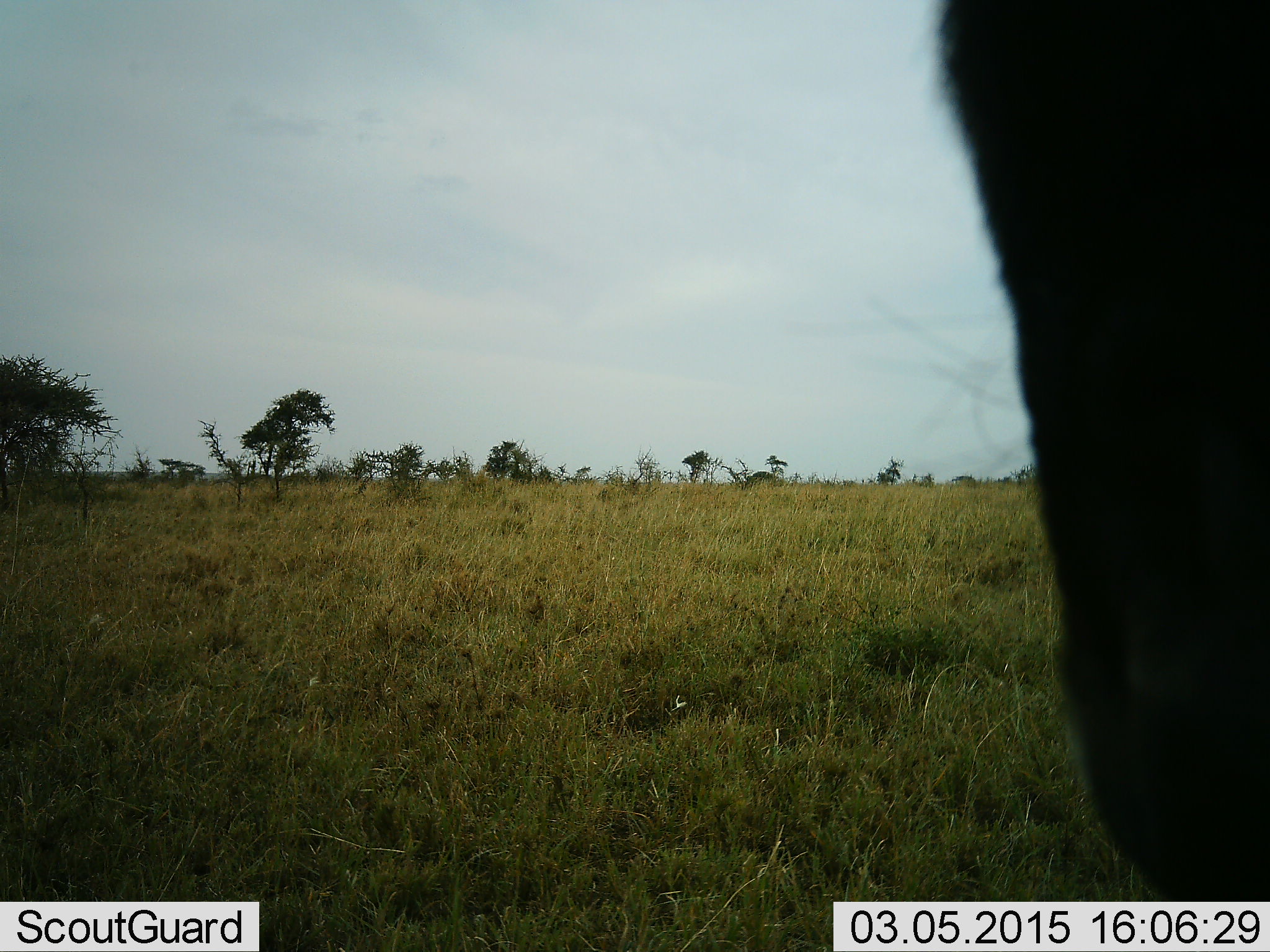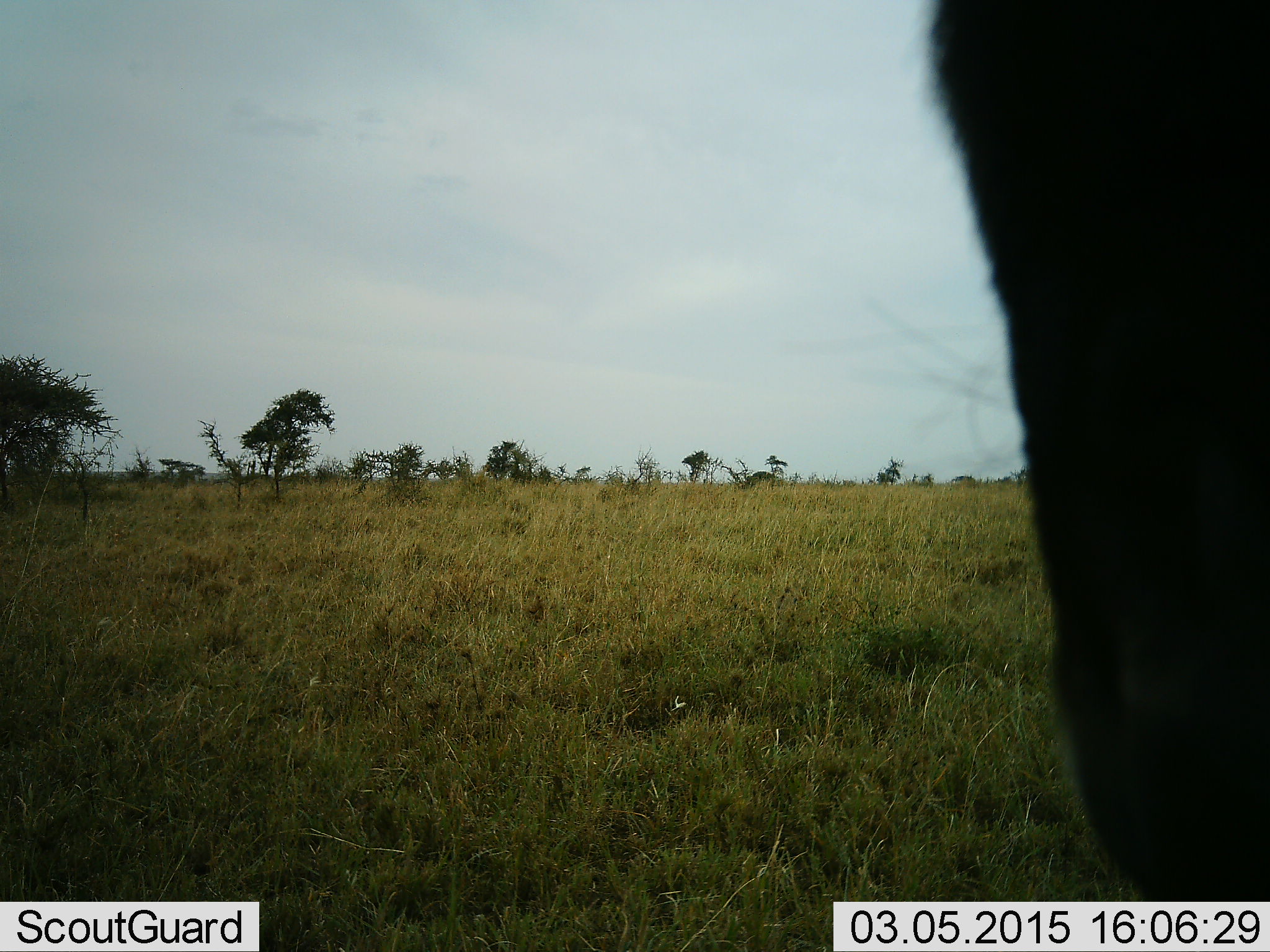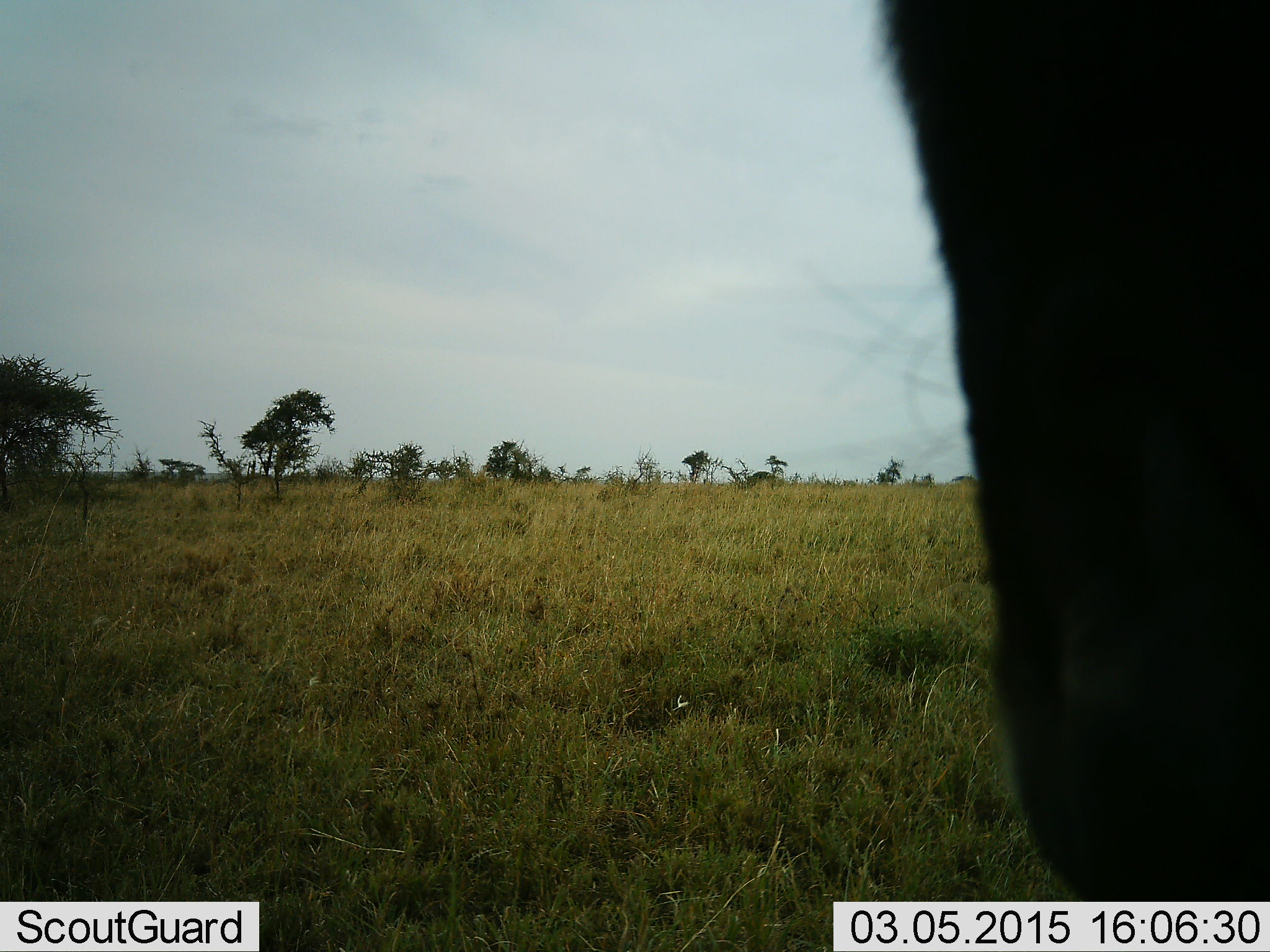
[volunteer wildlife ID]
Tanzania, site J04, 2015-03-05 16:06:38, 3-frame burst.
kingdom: Animalia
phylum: Chordata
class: Mammalia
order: Artiodactyla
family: Bovidae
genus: Connochaetes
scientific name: Connochaetes taurinus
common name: blue wildebeest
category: wildebeest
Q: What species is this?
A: Wildebeest (blue wildebeest) (Connochaetes taurinus).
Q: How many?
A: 1.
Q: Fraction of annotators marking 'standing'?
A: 86%.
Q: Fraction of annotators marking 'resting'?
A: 0%.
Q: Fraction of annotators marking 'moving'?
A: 14%.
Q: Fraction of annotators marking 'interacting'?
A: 0%.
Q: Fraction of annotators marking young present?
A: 0%.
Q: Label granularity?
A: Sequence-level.